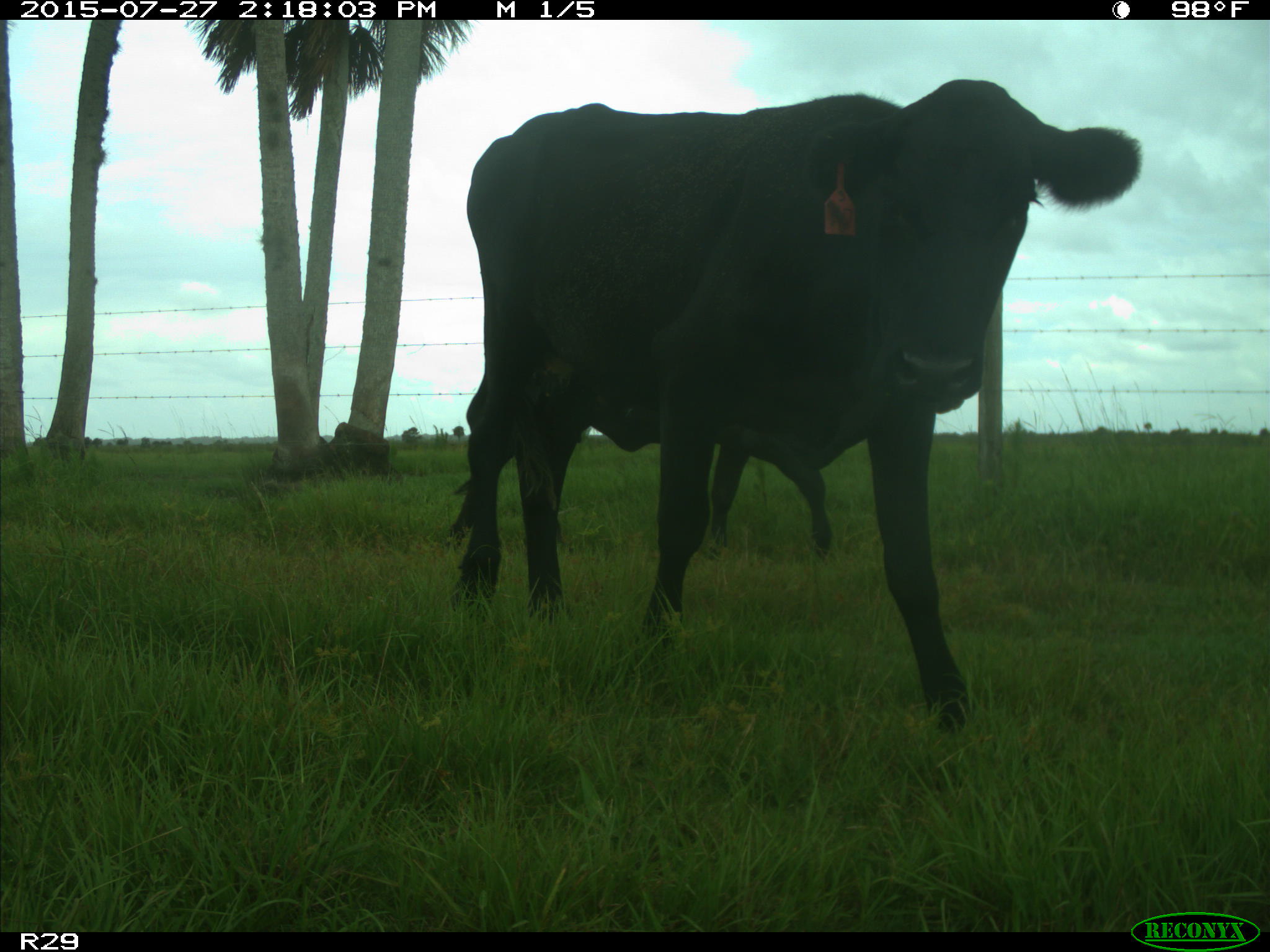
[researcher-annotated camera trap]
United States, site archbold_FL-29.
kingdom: Animalia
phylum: Chordata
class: Mammalia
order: Artiodactyla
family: Bovidae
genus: Bos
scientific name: Bos taurus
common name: domestic cow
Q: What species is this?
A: Bos taurus (domestic cow).